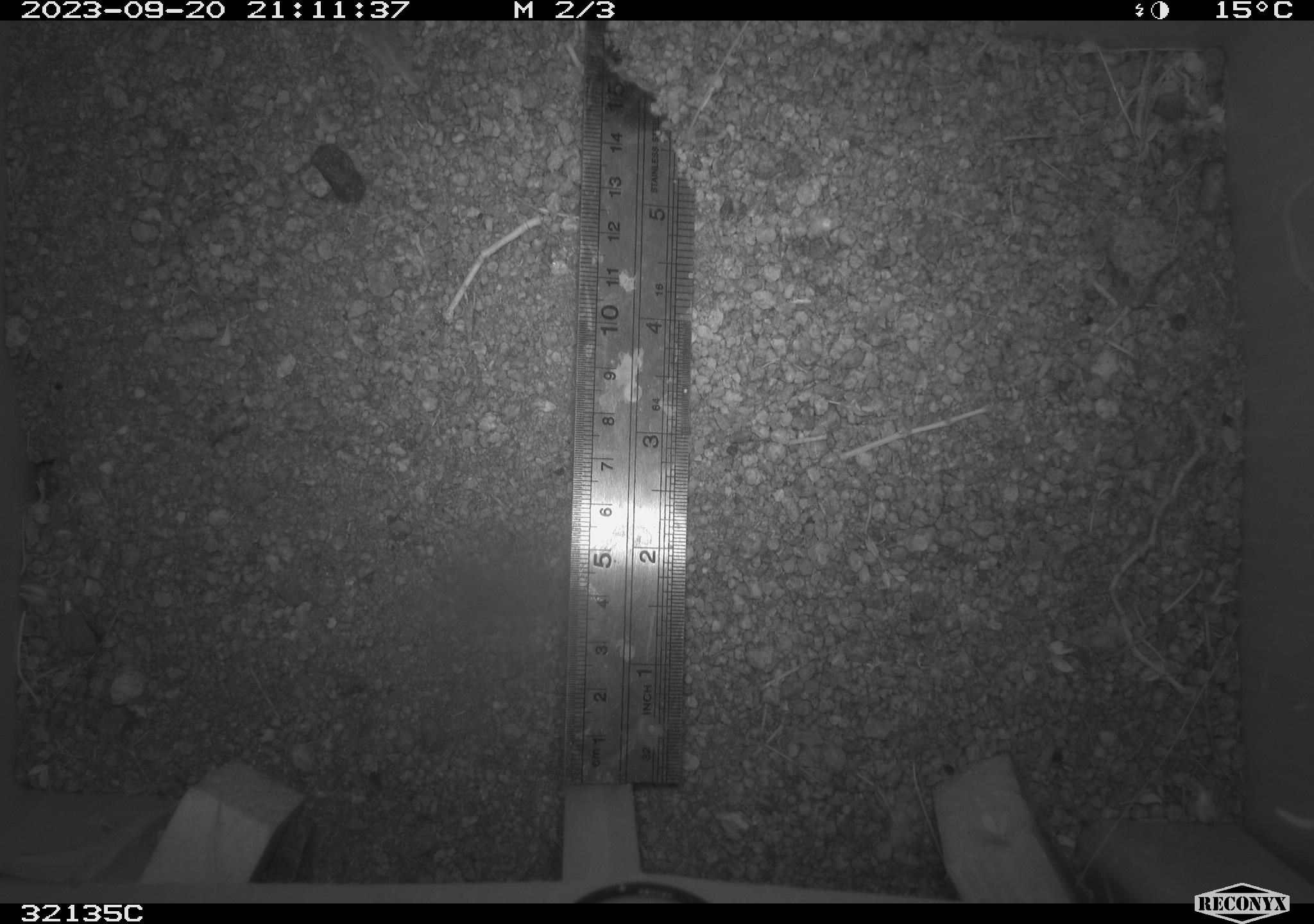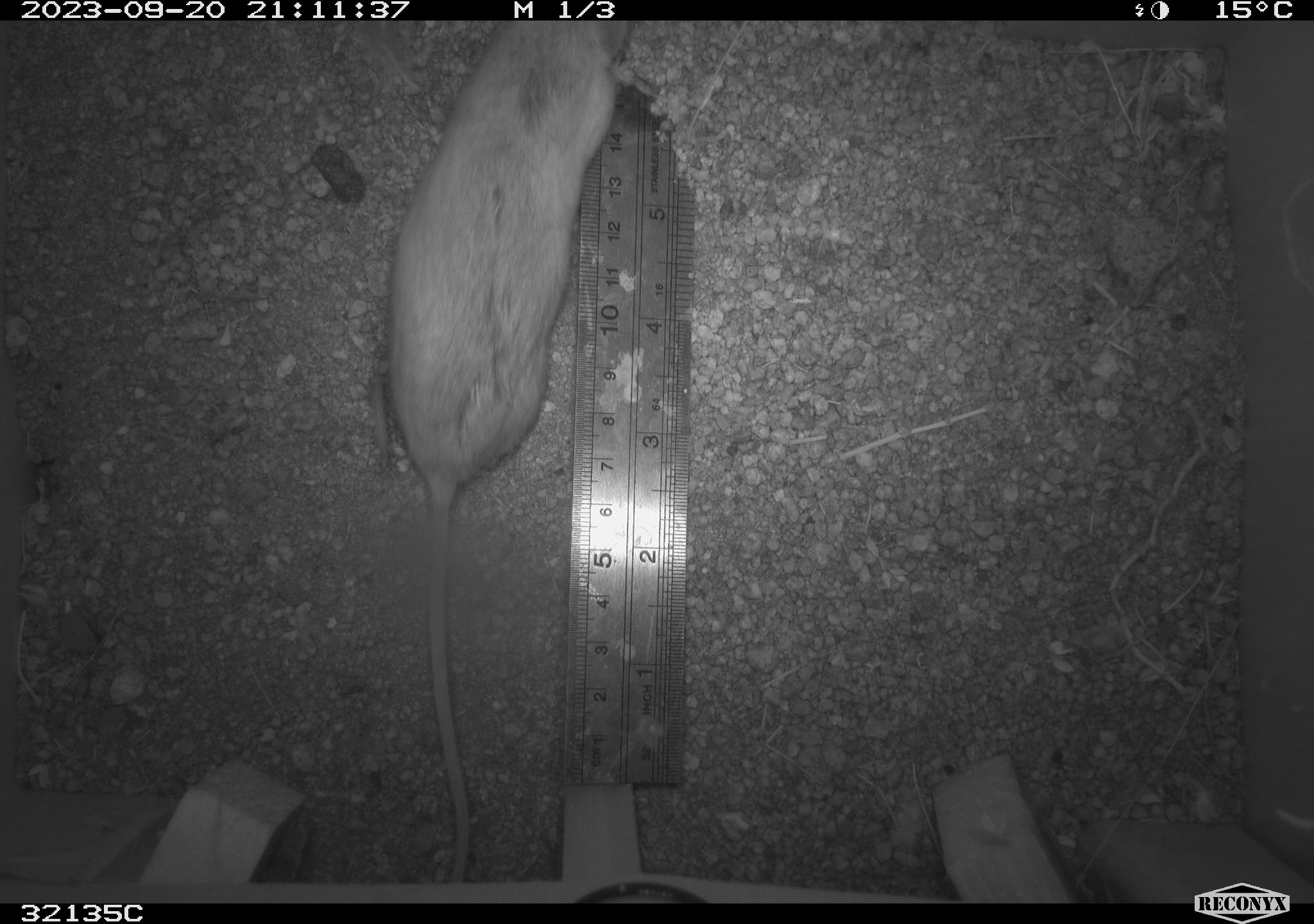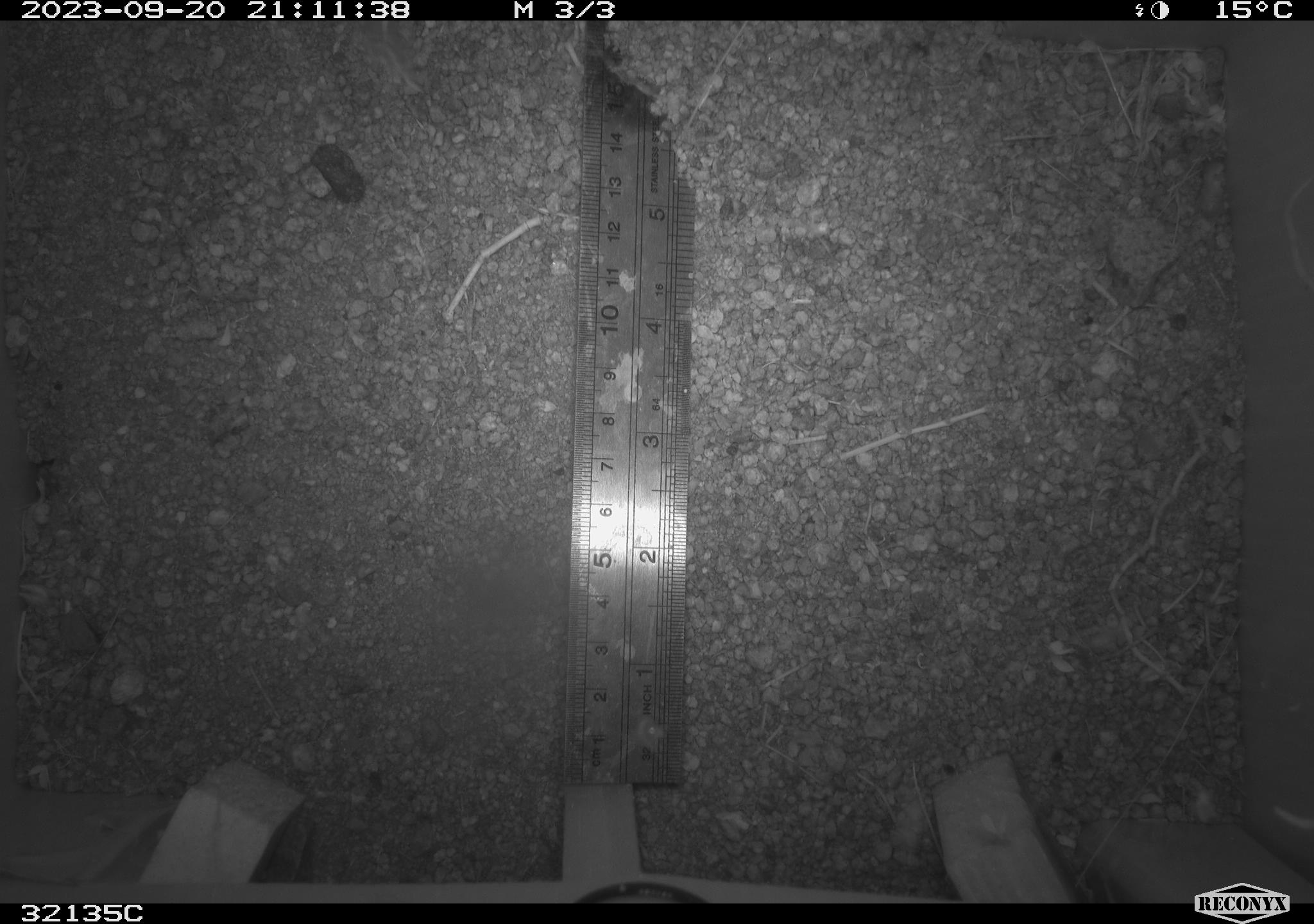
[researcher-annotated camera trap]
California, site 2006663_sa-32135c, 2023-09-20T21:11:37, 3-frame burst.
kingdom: Animalia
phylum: Chordata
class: Mammalia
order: Rodentia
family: Cricetidae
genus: Peromyscus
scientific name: Peromyscus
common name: deer mice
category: peromyscus species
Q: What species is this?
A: Peromyscus species (deer mice) (Peromyscus).